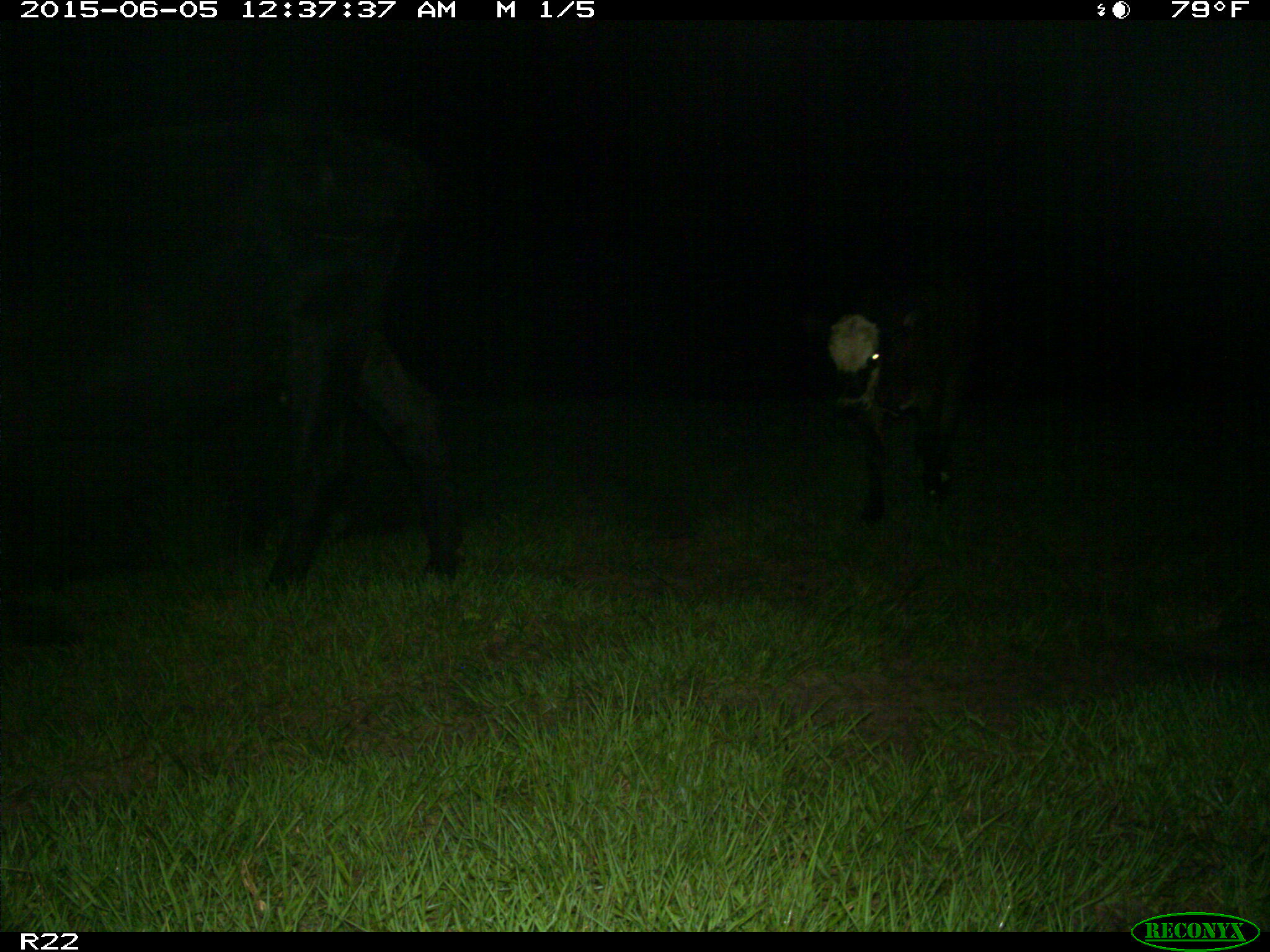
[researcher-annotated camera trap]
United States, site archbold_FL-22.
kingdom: Animalia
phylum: Chordata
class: Mammalia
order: Artiodactyla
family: Bovidae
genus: Bos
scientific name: Bos taurus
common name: domestic cow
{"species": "Bos taurus (domestic cow)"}